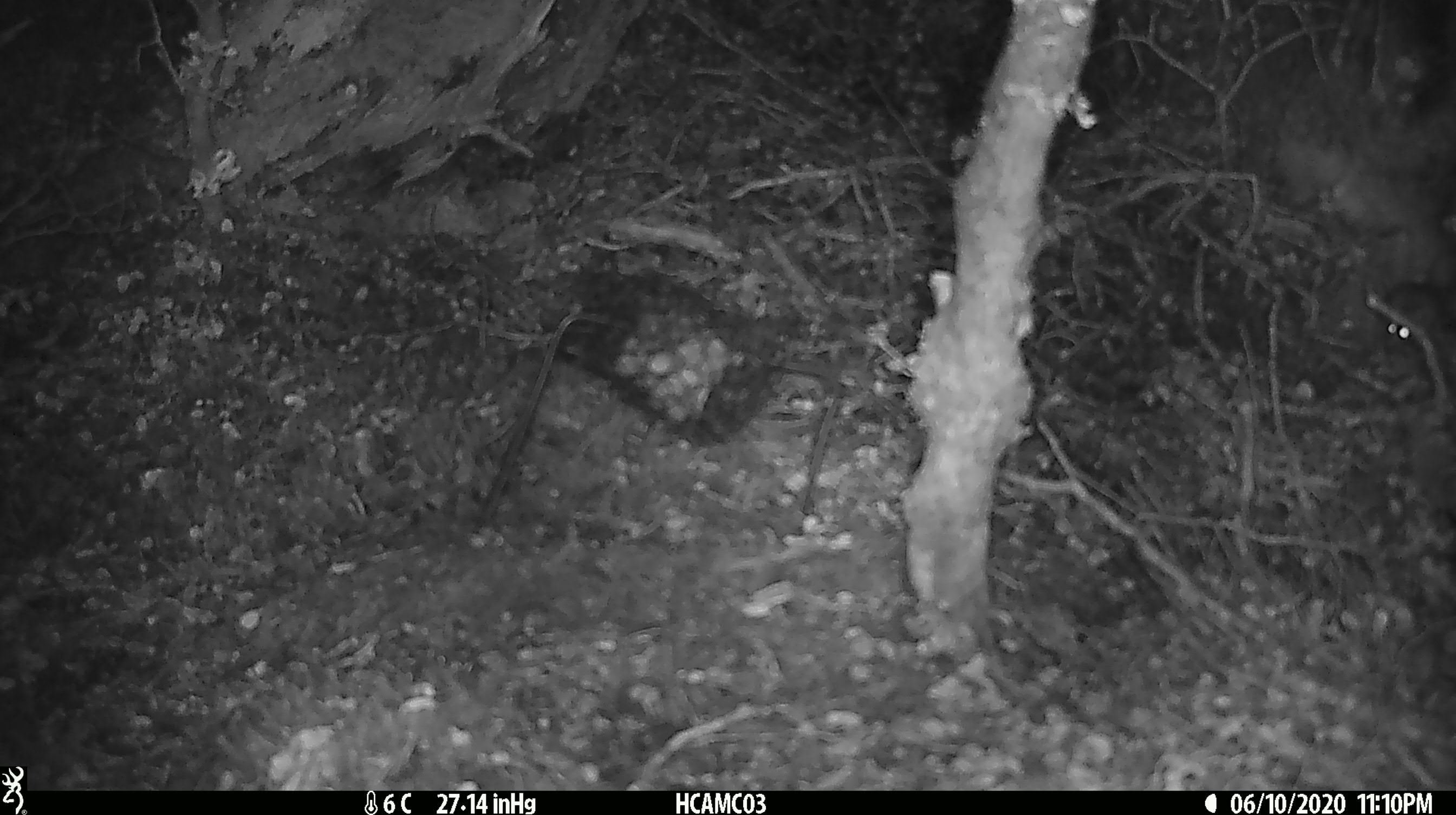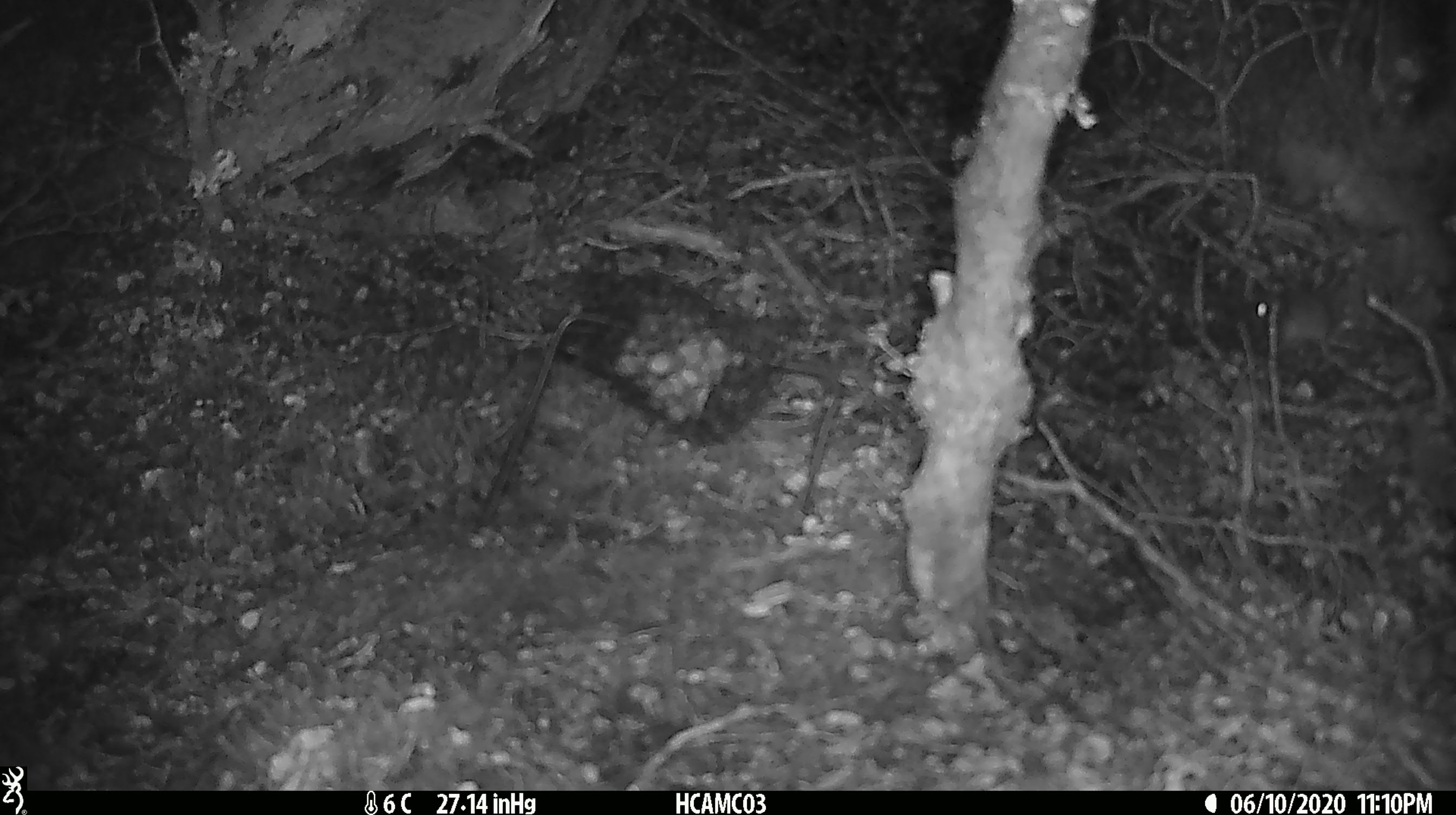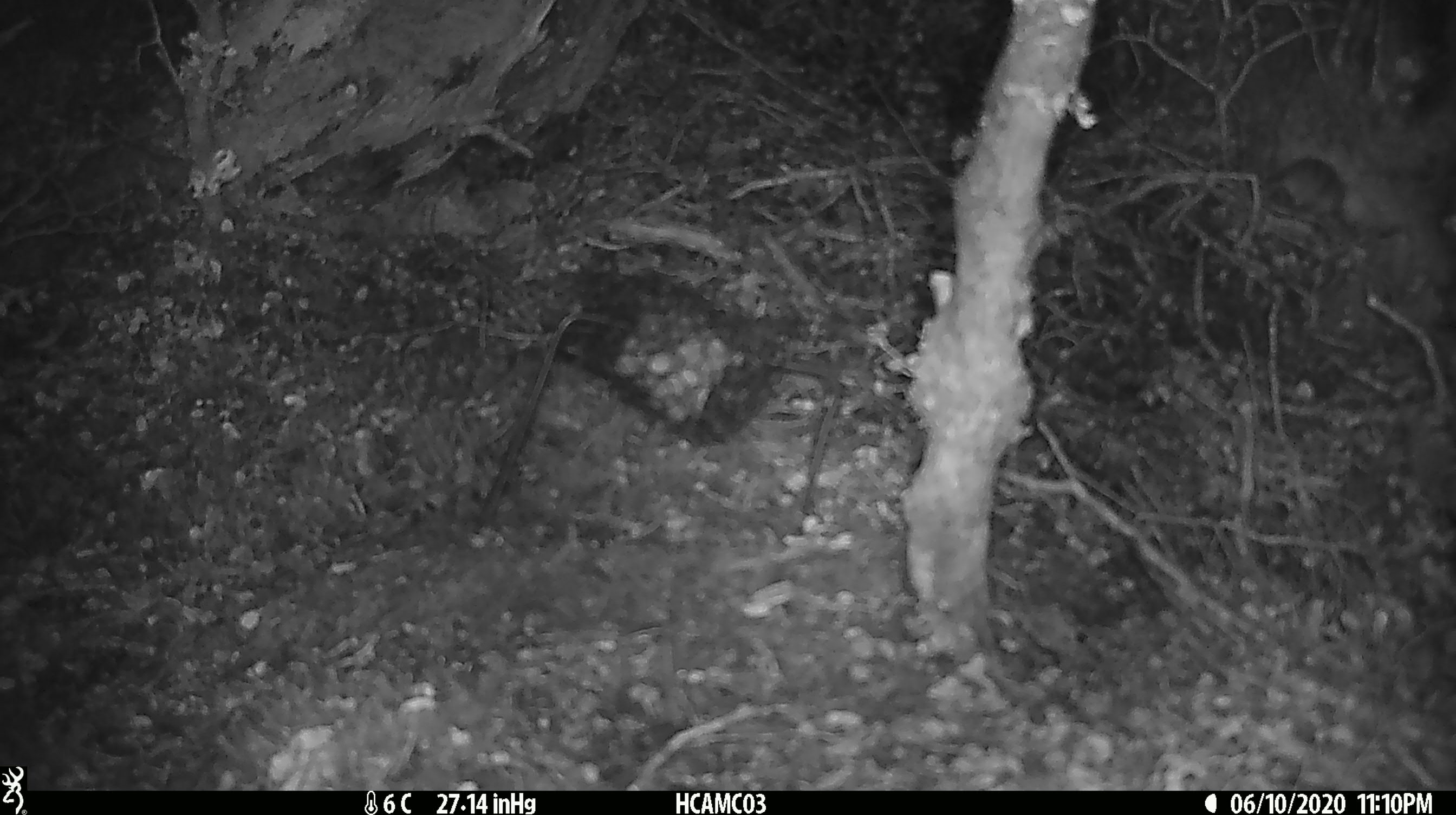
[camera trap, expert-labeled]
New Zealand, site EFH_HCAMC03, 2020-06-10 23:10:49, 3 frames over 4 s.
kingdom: Animalia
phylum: Chordata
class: Mammalia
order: Rodentia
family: Muridae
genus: Mus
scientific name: Mus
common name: mouse